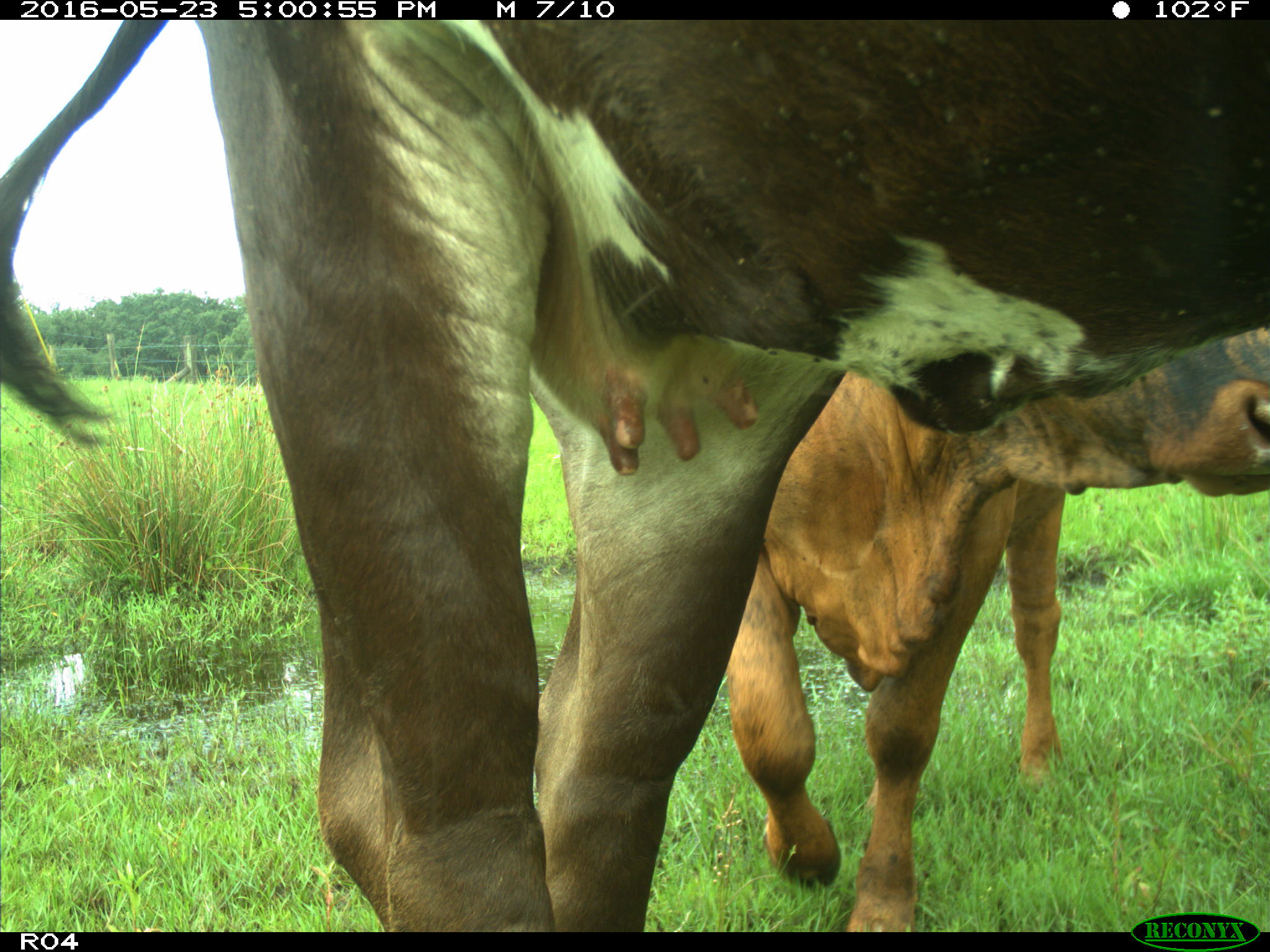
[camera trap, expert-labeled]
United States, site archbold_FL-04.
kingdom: Animalia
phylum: Chordata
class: Mammalia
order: Artiodactyla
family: Bovidae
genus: Bos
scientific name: Bos taurus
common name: domestic cow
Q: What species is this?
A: Bos taurus (domestic cow).